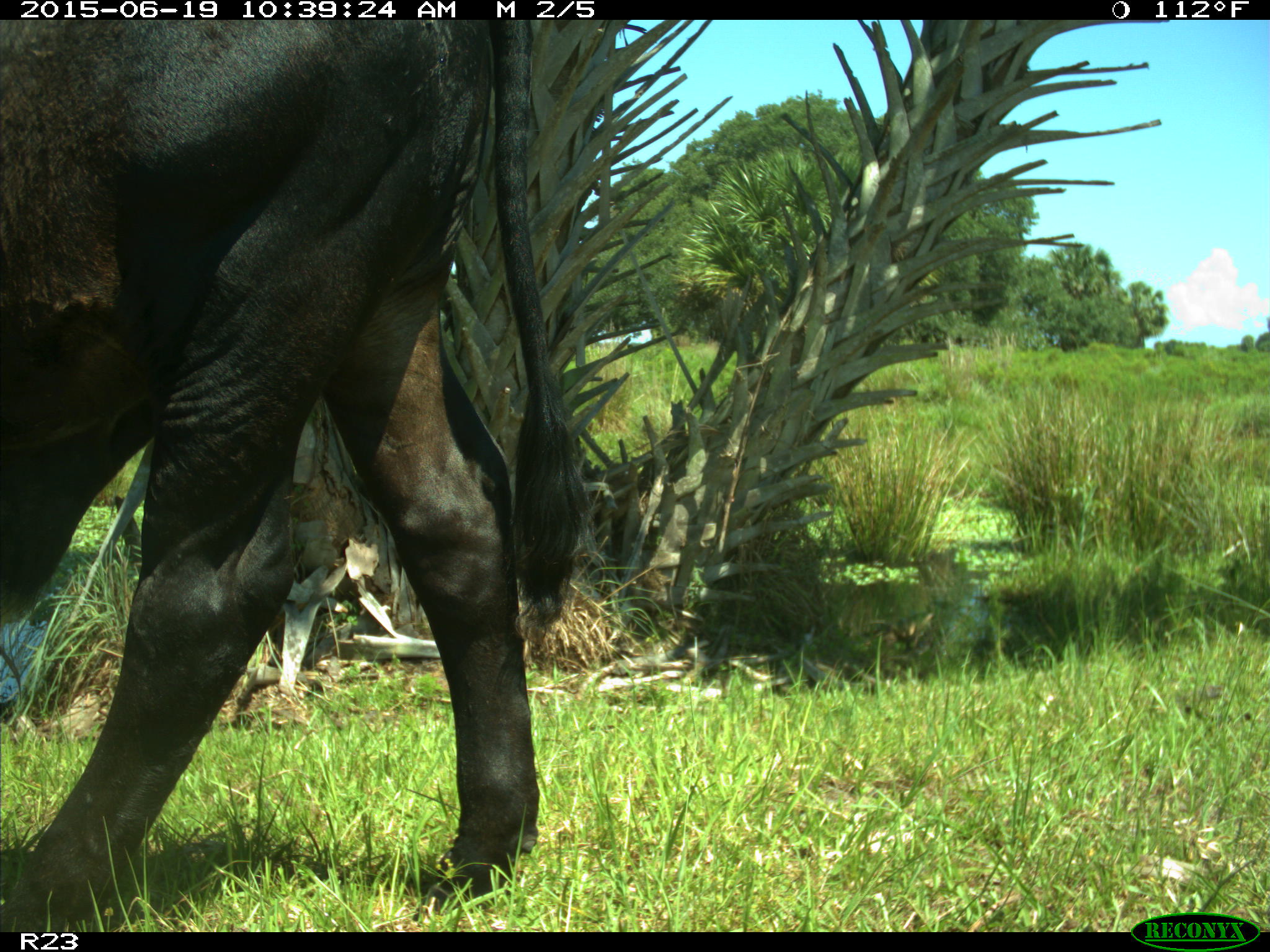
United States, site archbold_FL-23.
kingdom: Animalia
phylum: Chordata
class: Mammalia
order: Artiodactyla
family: Bovidae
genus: Bos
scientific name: Bos taurus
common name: domestic cow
Bos taurus (domestic cow).